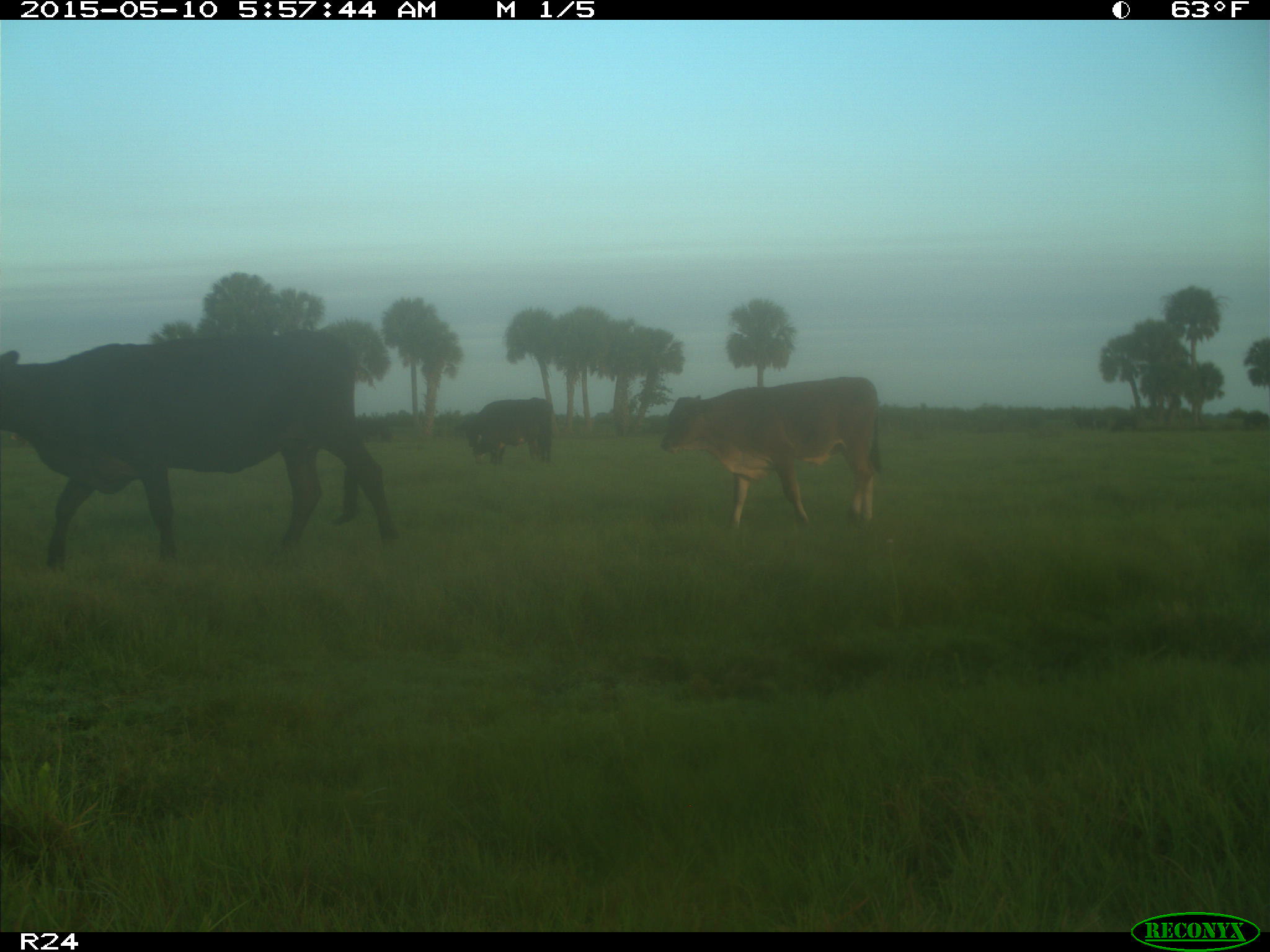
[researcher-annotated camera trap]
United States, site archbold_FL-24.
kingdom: Animalia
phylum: Chordata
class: Mammalia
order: Artiodactyla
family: Bovidae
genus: Bos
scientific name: Bos taurus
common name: domestic cow